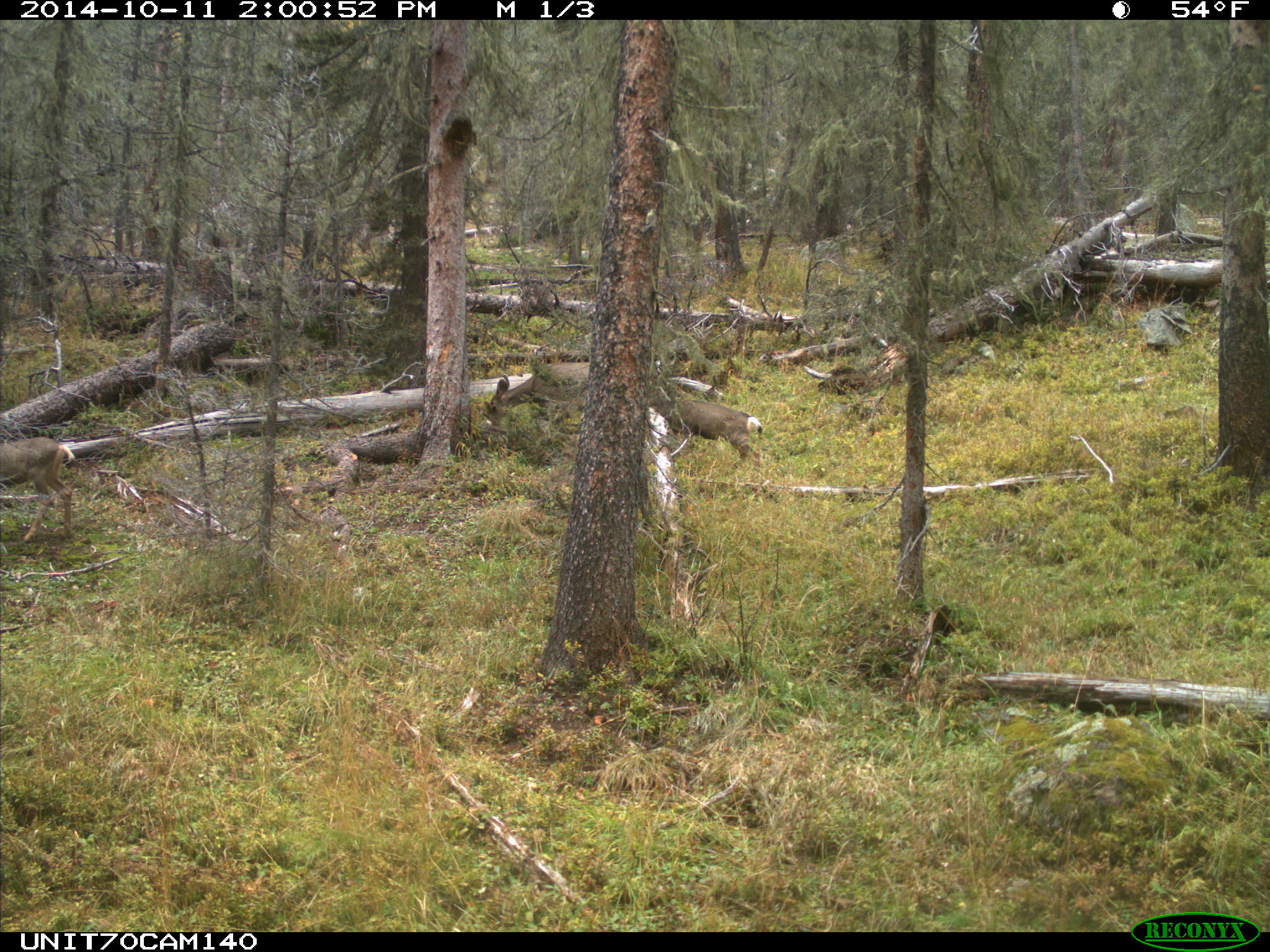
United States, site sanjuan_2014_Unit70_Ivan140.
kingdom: Animalia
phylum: Chordata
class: Mammalia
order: Artiodactyla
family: Cervidae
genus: Odocoileus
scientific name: Odocoileus hemionus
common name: mule deer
Odocoileus hemionus (mule deer).